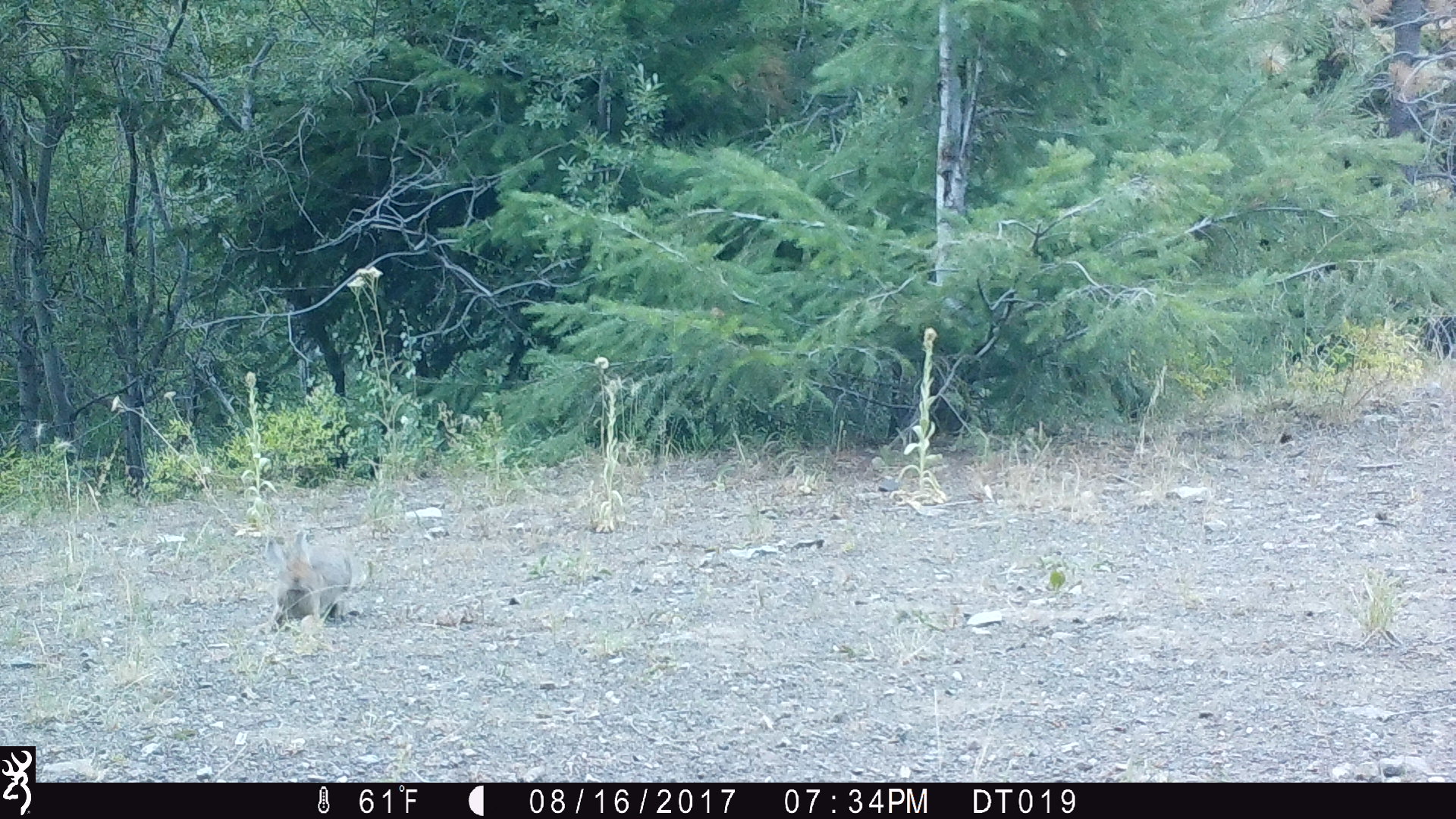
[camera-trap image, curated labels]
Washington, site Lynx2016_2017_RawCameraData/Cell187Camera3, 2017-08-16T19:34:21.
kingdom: Animalia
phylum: Chordata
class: Mammalia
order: Lagomorpha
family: Leporidae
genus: Lepus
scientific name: Lepus americanus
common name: snowshoe hare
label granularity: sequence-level